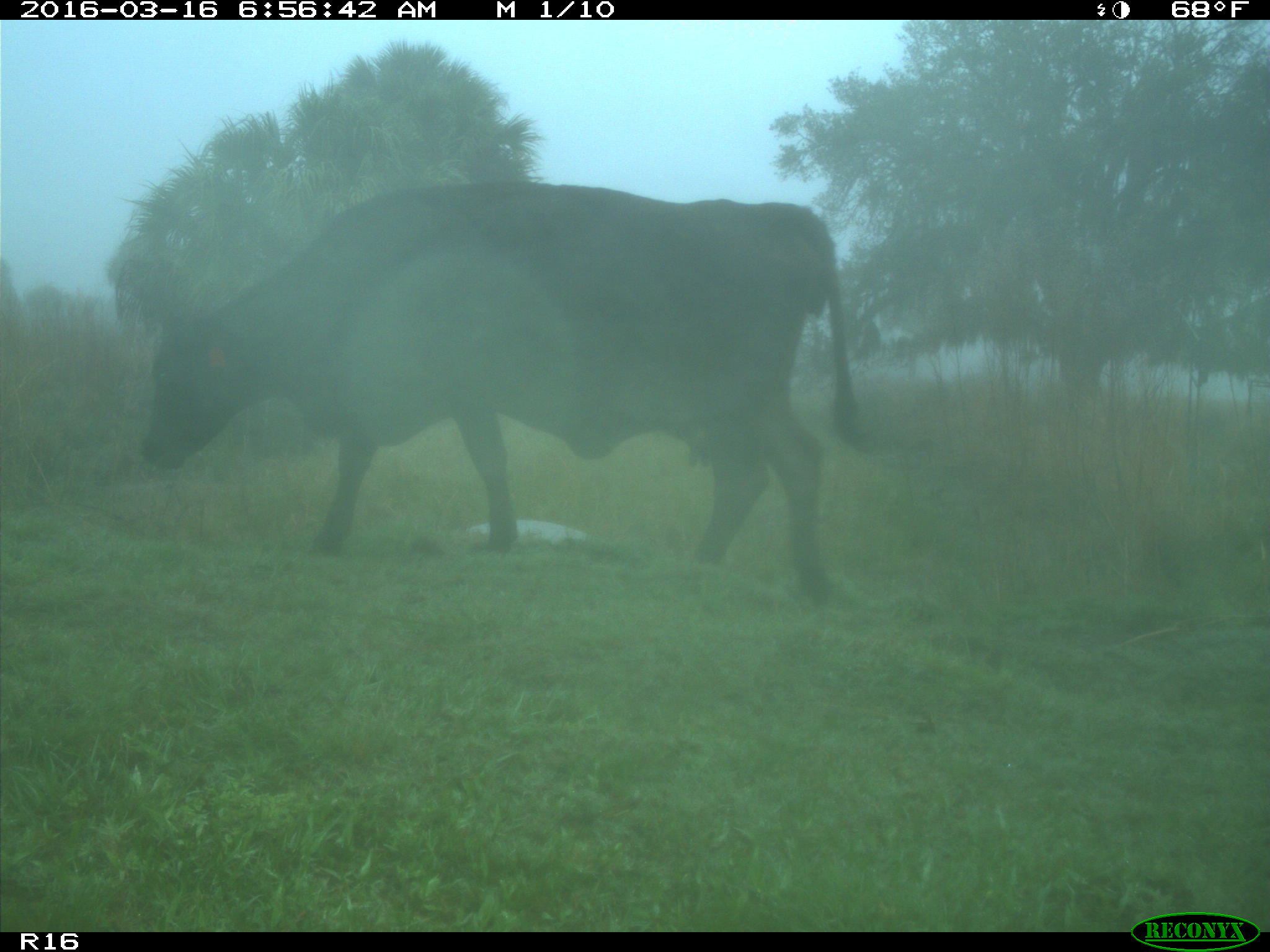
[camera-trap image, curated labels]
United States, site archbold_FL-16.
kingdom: Animalia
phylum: Chordata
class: Mammalia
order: Artiodactyla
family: Bovidae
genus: Bos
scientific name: Bos taurus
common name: domestic cow